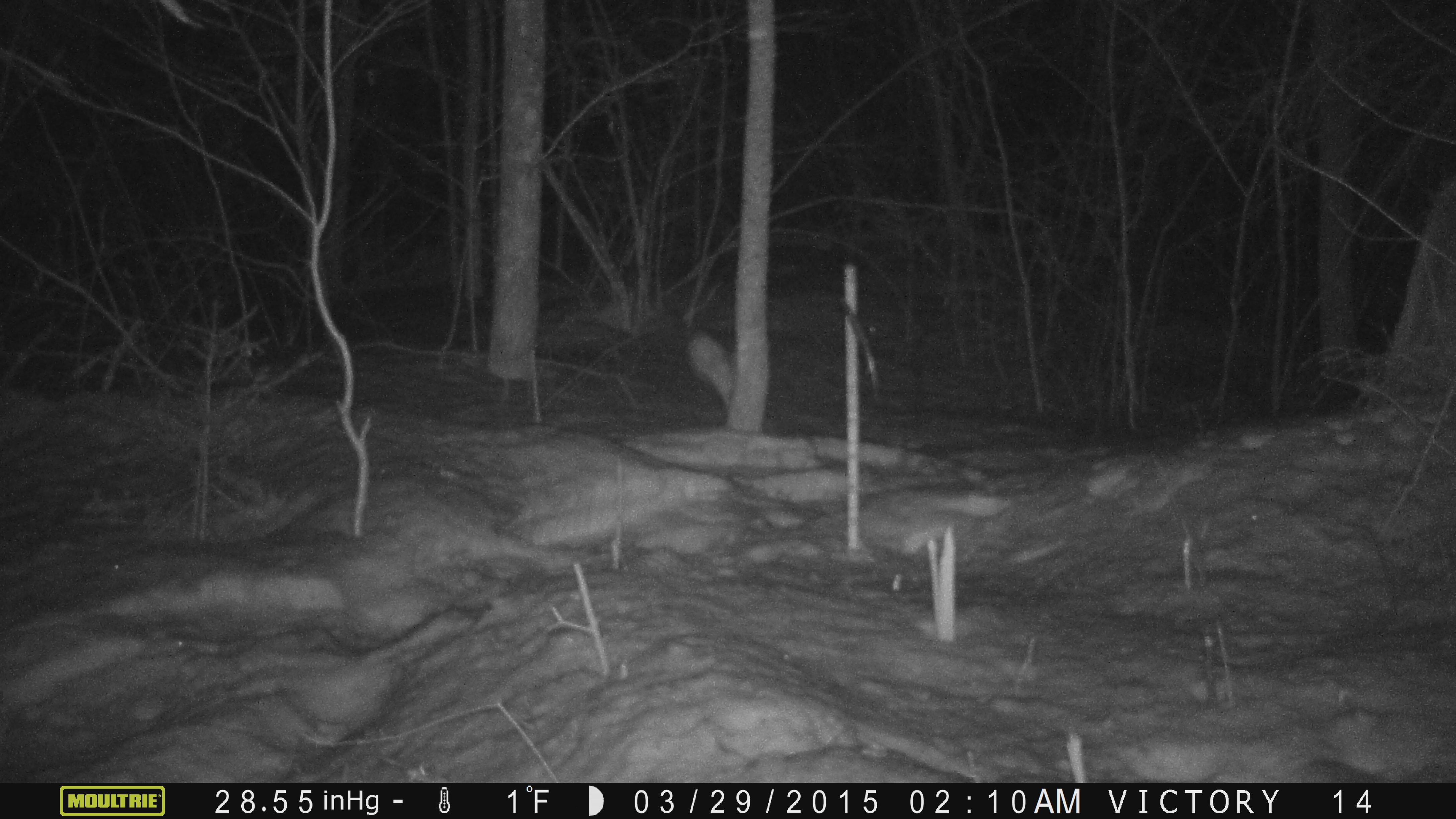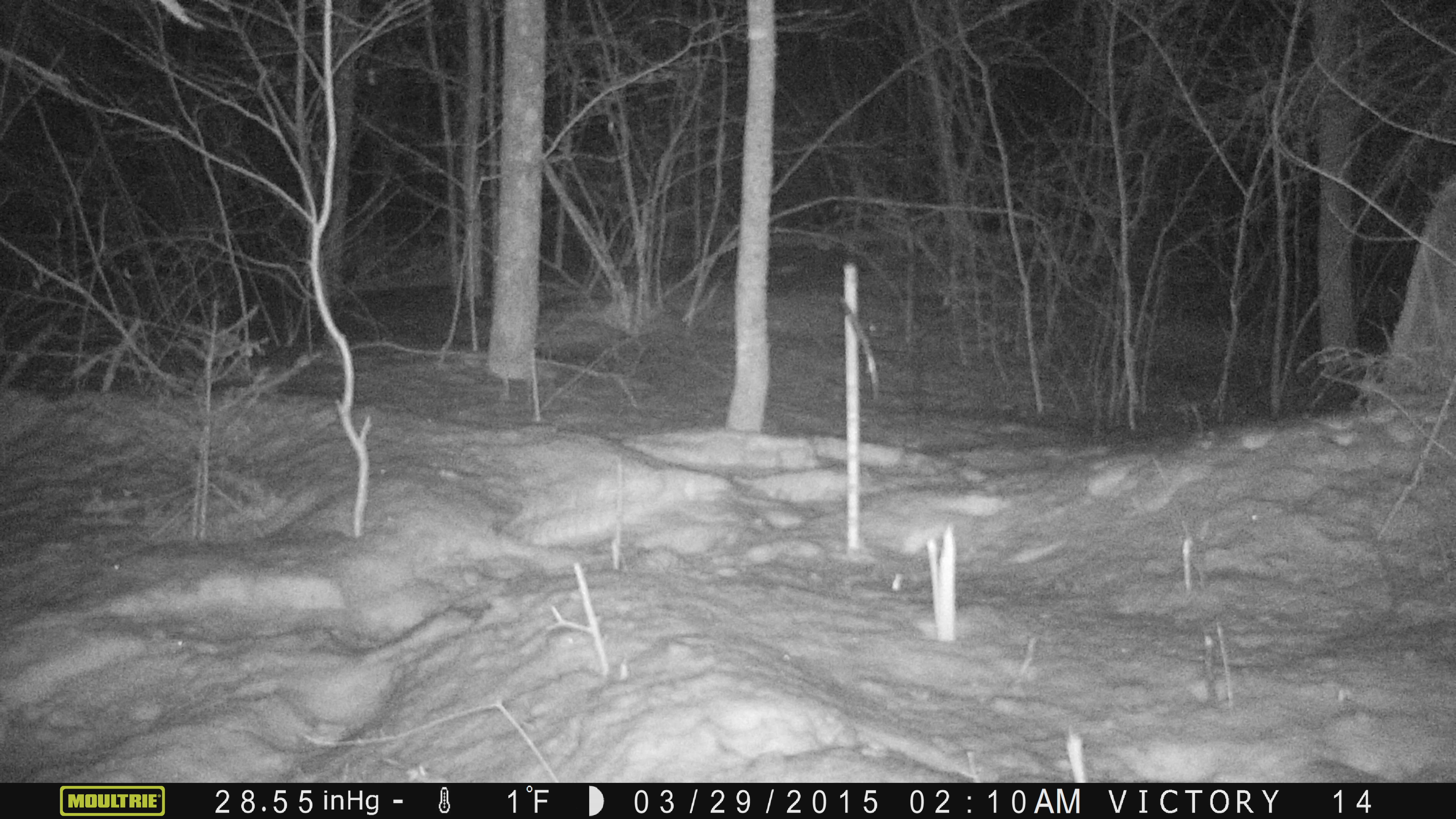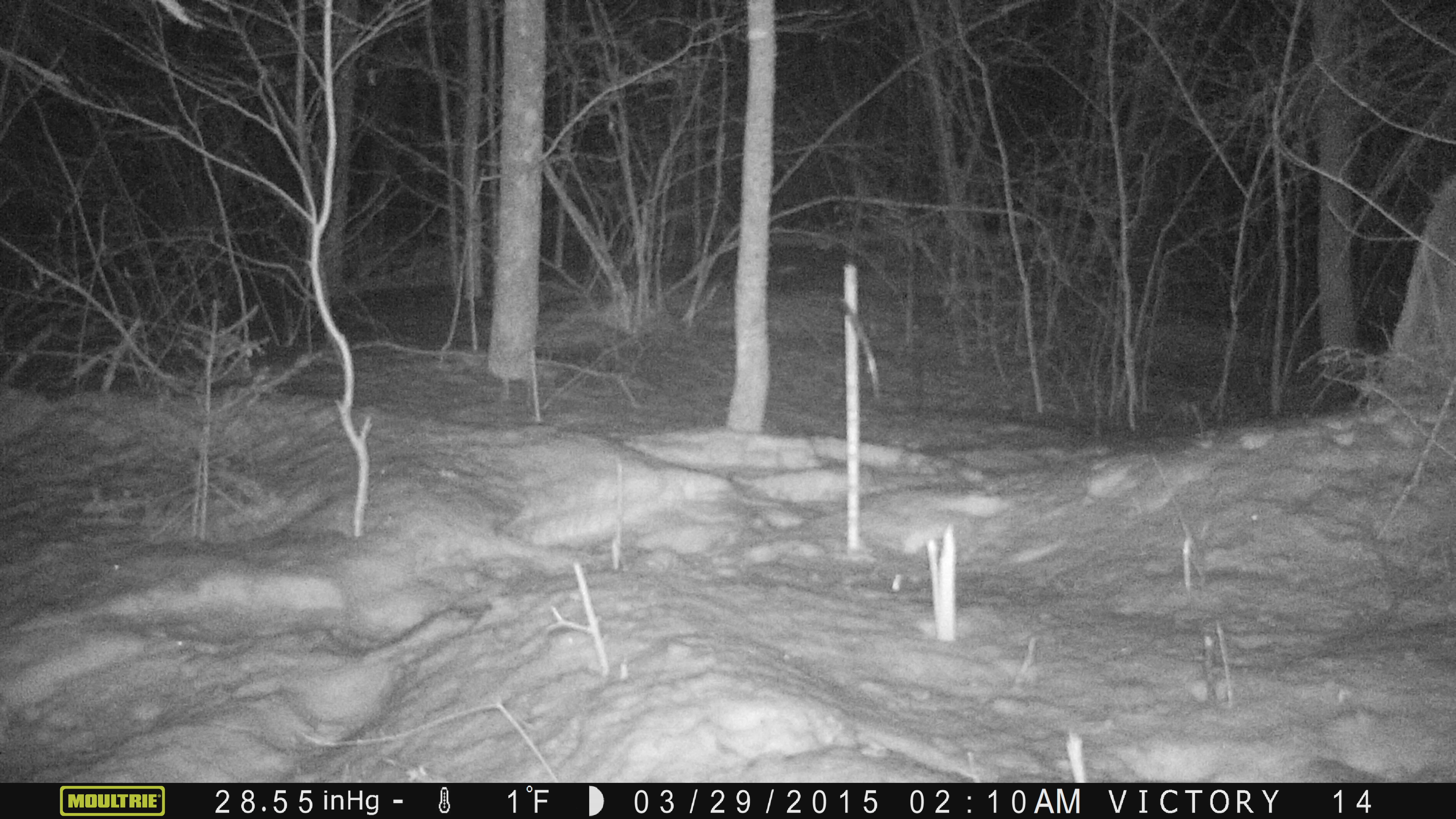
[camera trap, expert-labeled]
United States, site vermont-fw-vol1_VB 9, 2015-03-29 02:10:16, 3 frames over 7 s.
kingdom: Animalia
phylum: Chordata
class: Mammalia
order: Lagomorpha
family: Leporidae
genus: Lepus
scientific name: Lepus americanus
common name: snowshoe hare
Snowshoe hare (Lepus americanus).